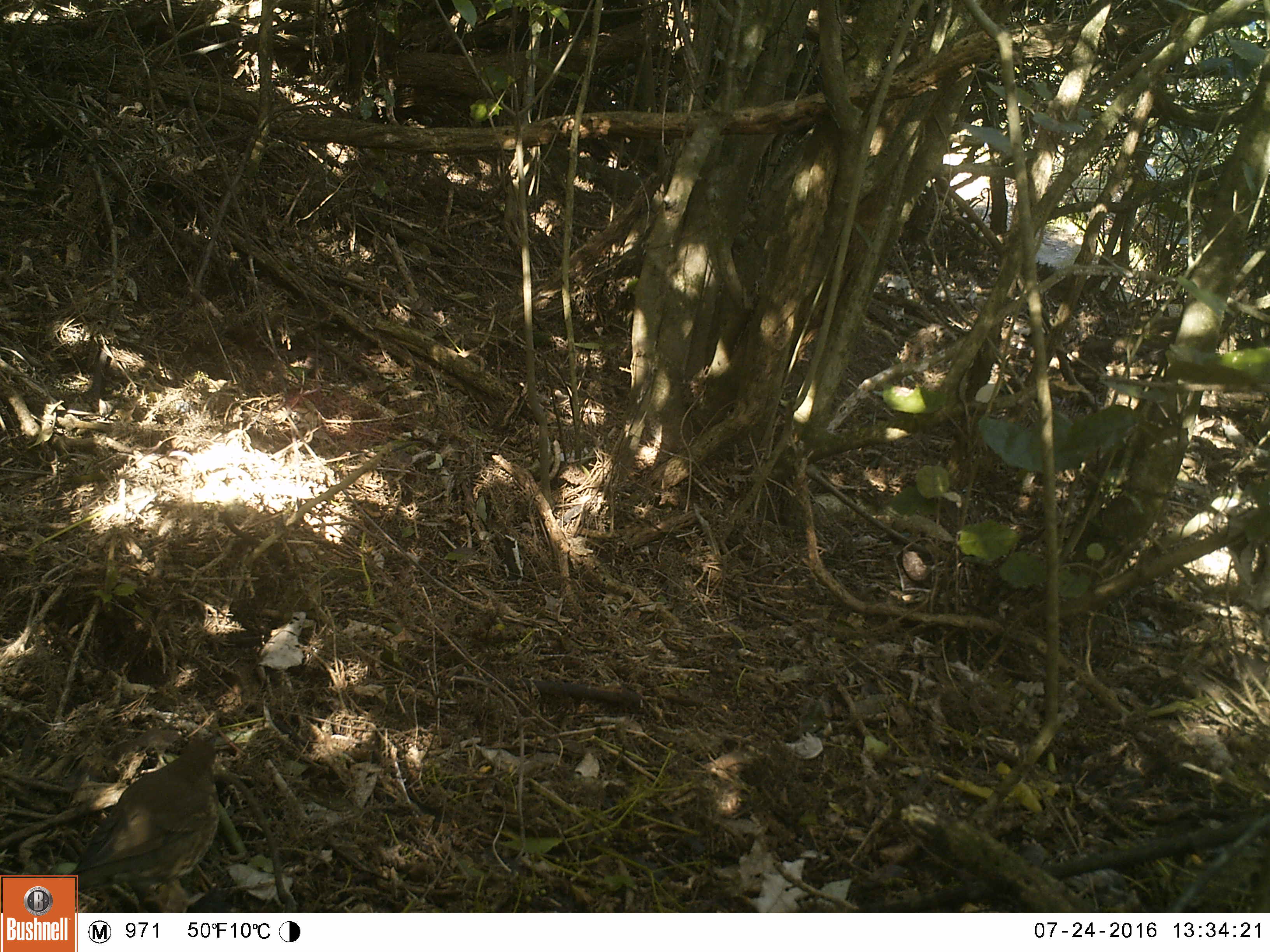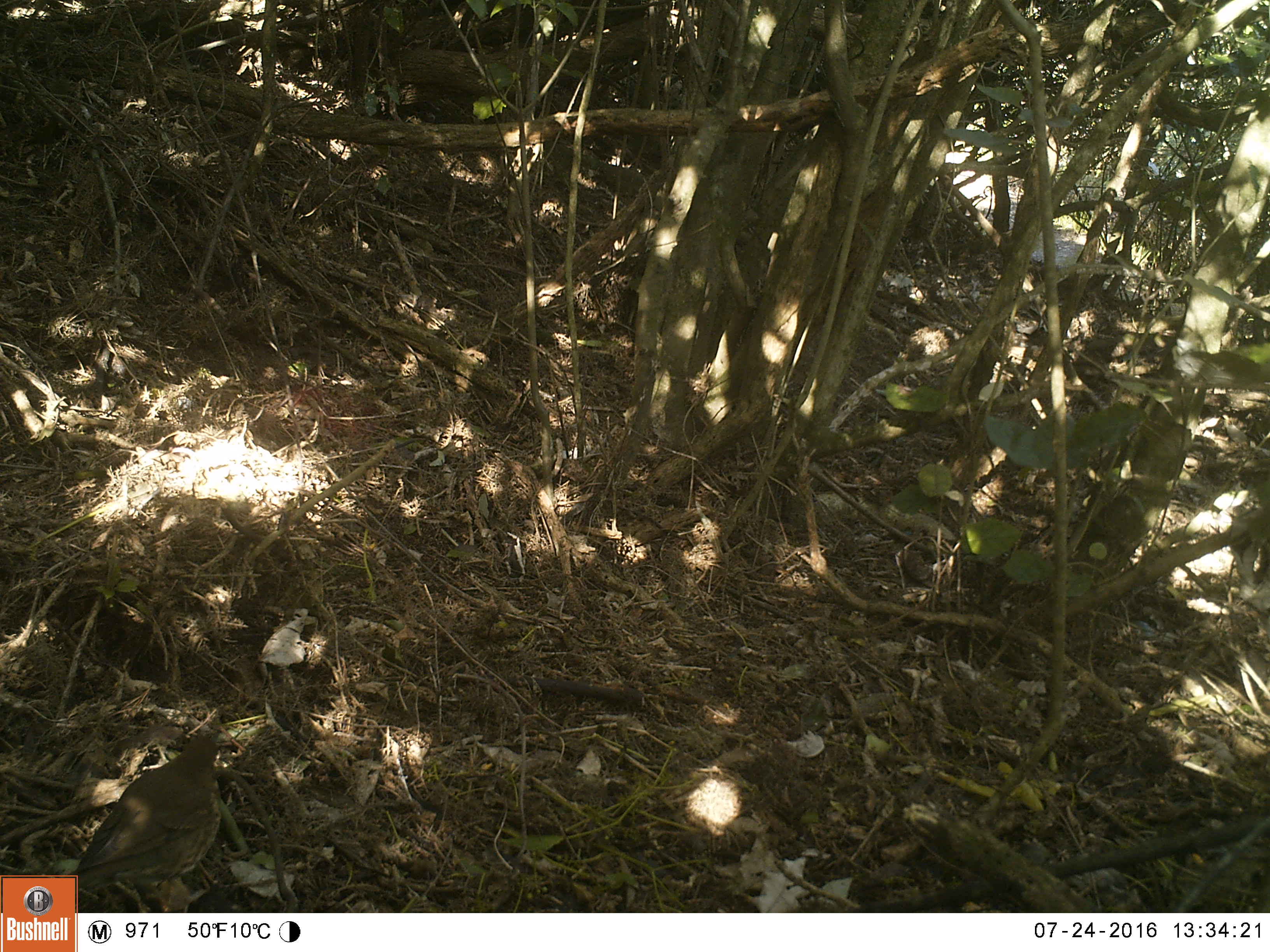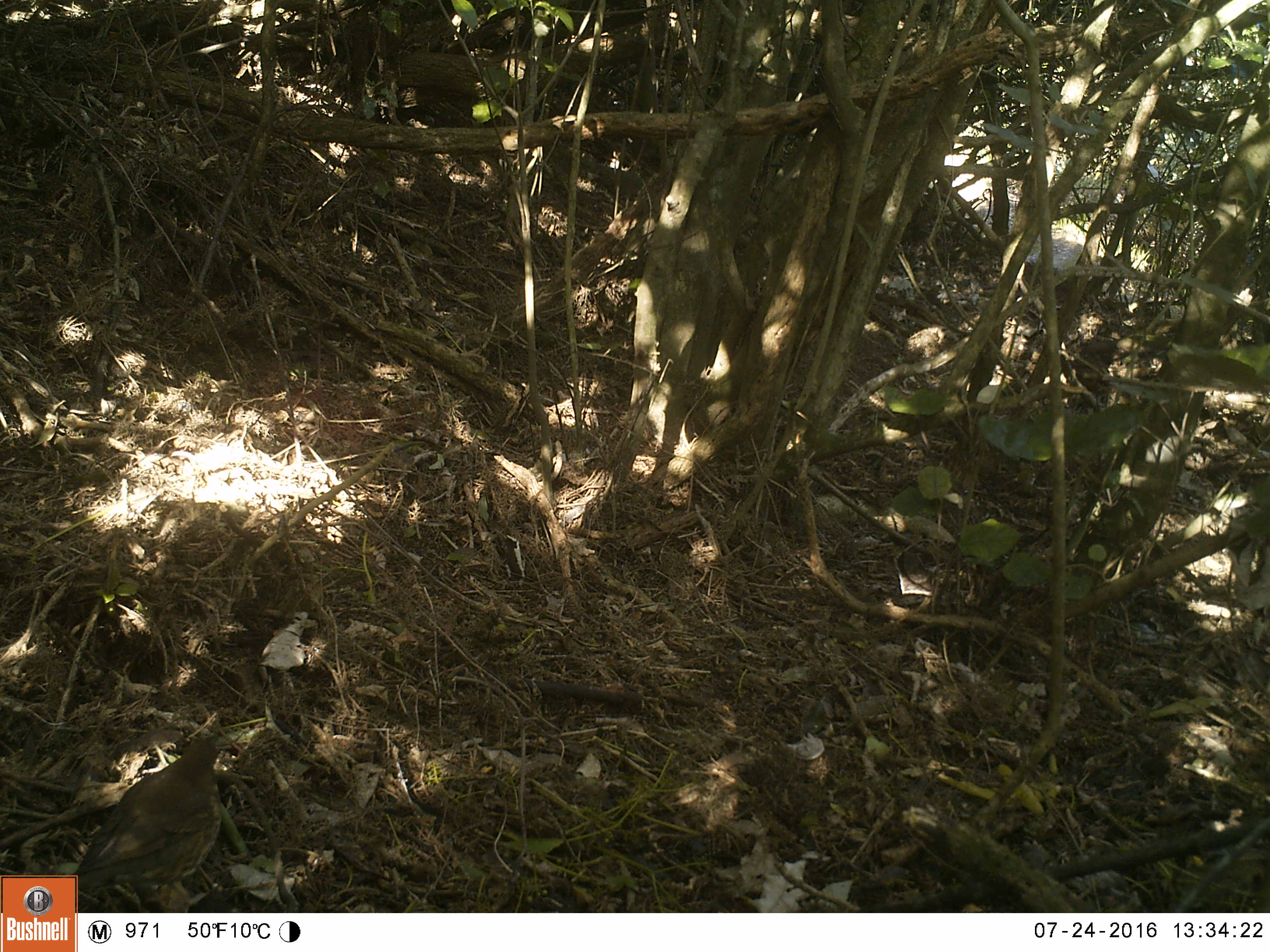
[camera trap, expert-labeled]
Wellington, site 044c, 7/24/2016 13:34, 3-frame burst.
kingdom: Animalia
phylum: Chordata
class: Aves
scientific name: Aves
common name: bird